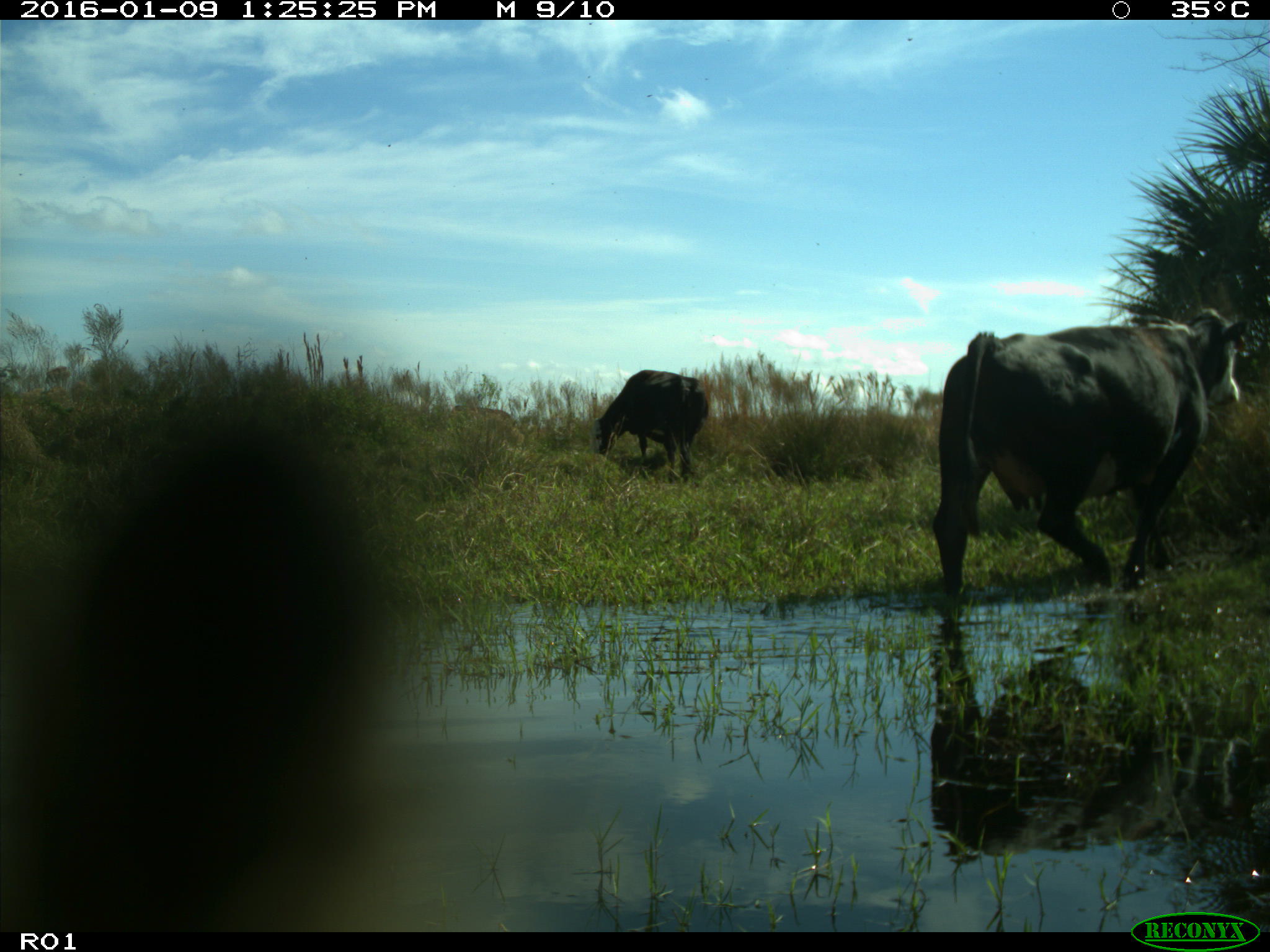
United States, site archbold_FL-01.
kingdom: Animalia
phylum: Chordata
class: Mammalia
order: Artiodactyla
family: Bovidae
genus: Bos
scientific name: Bos taurus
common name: domestic cow